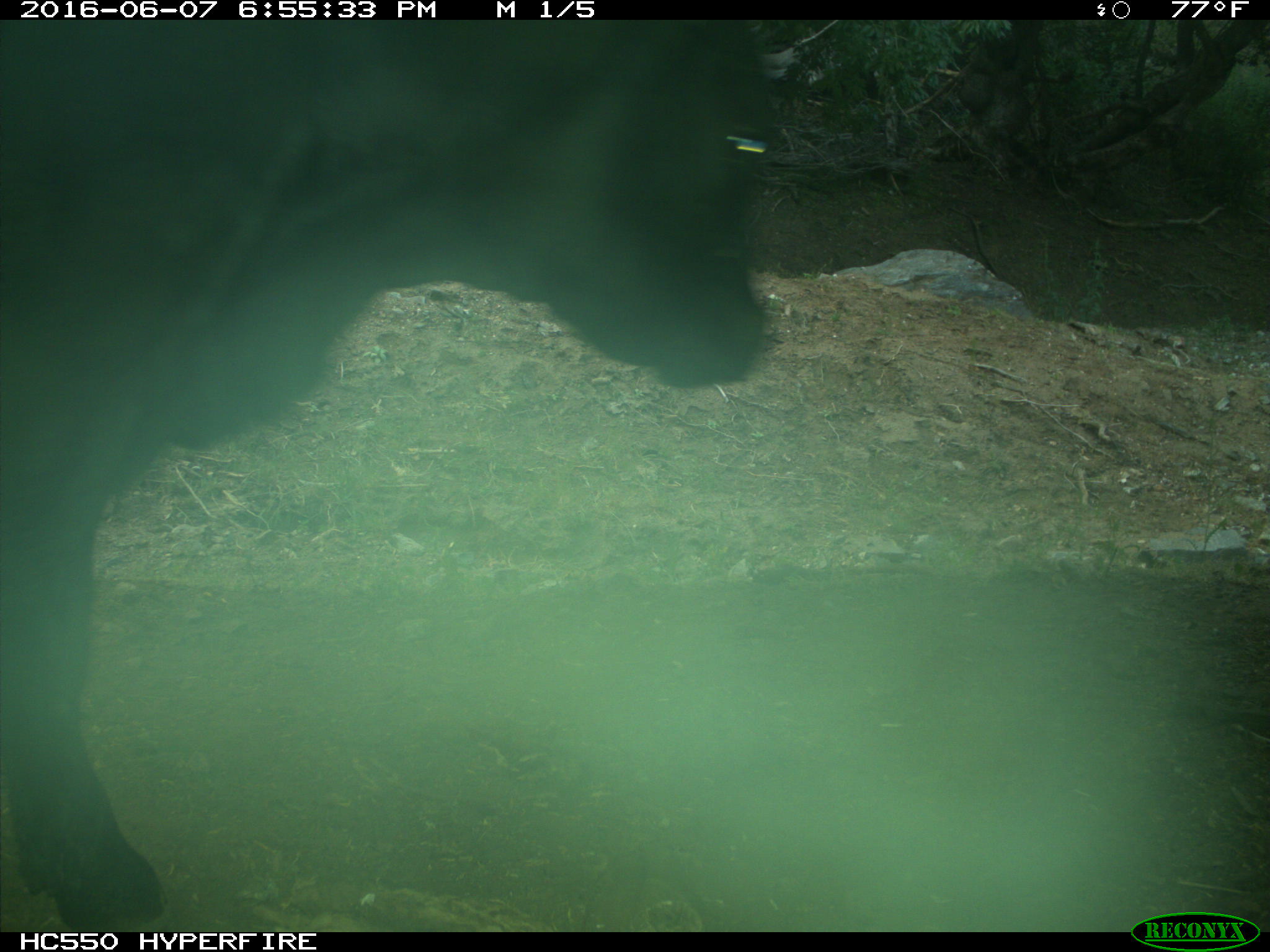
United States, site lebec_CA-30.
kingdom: Animalia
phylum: Chordata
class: Mammalia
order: Artiodactyla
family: Bovidae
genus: Bos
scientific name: Bos taurus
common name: domestic cow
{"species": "Bos taurus (domestic cow)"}